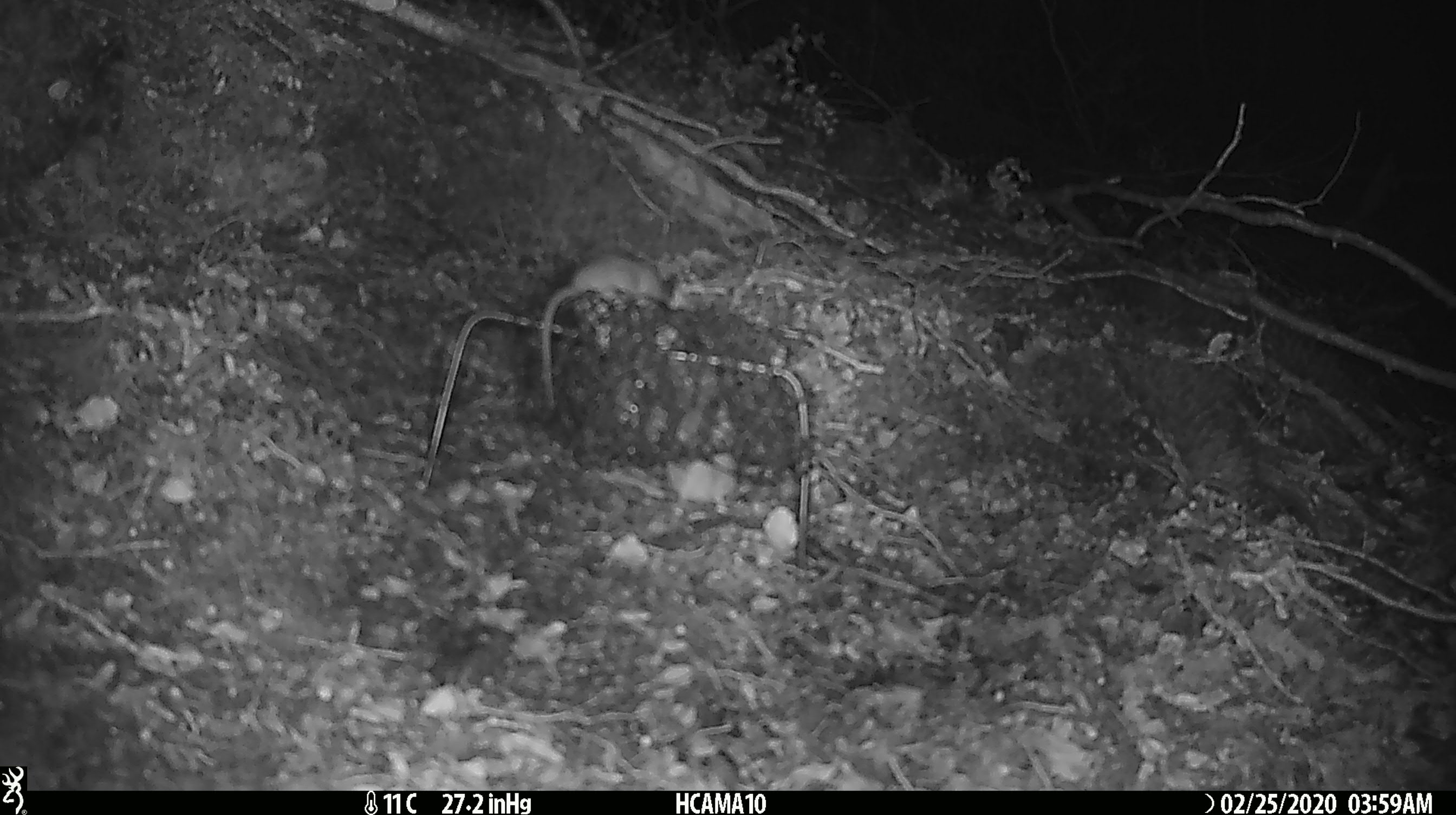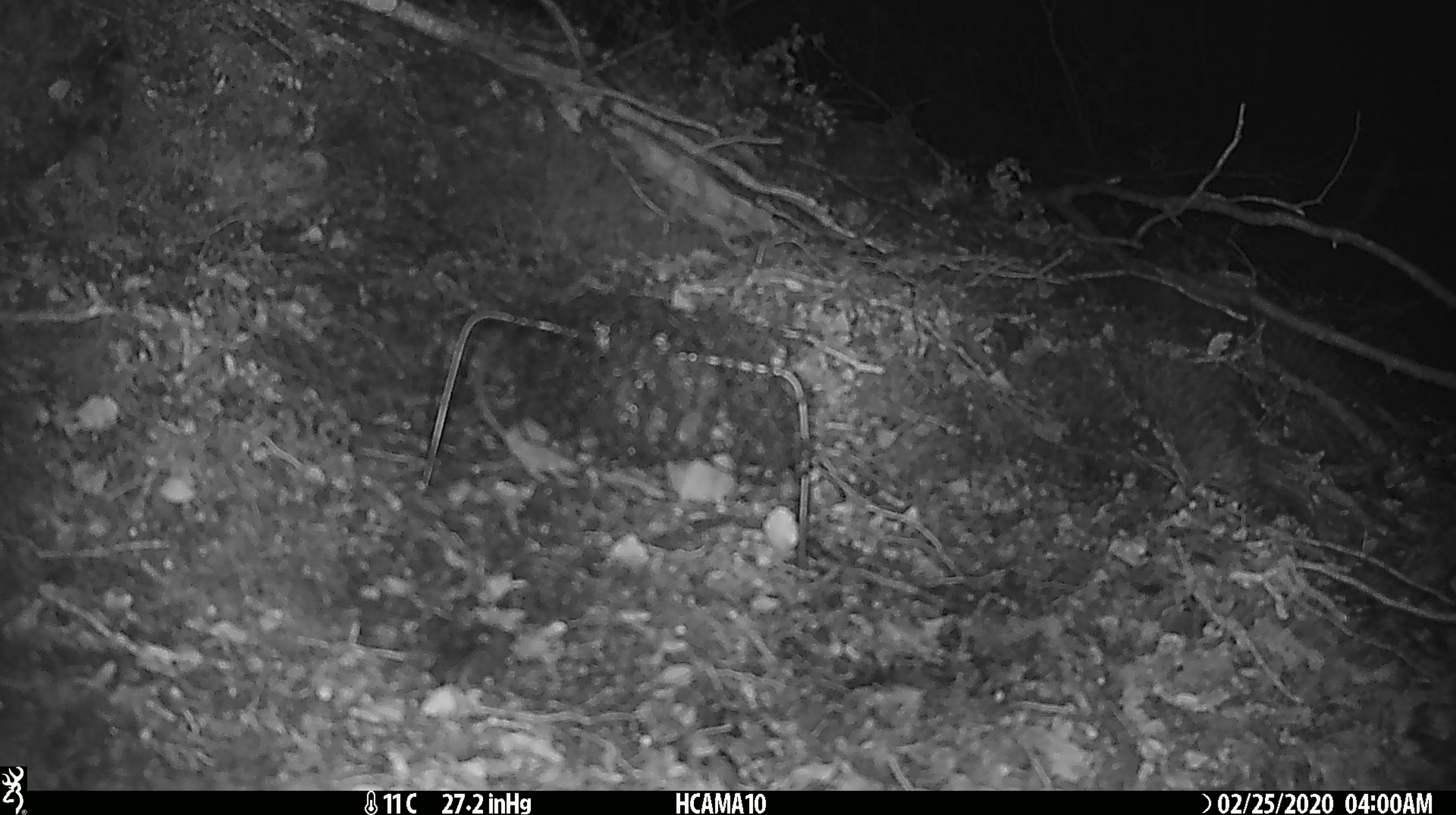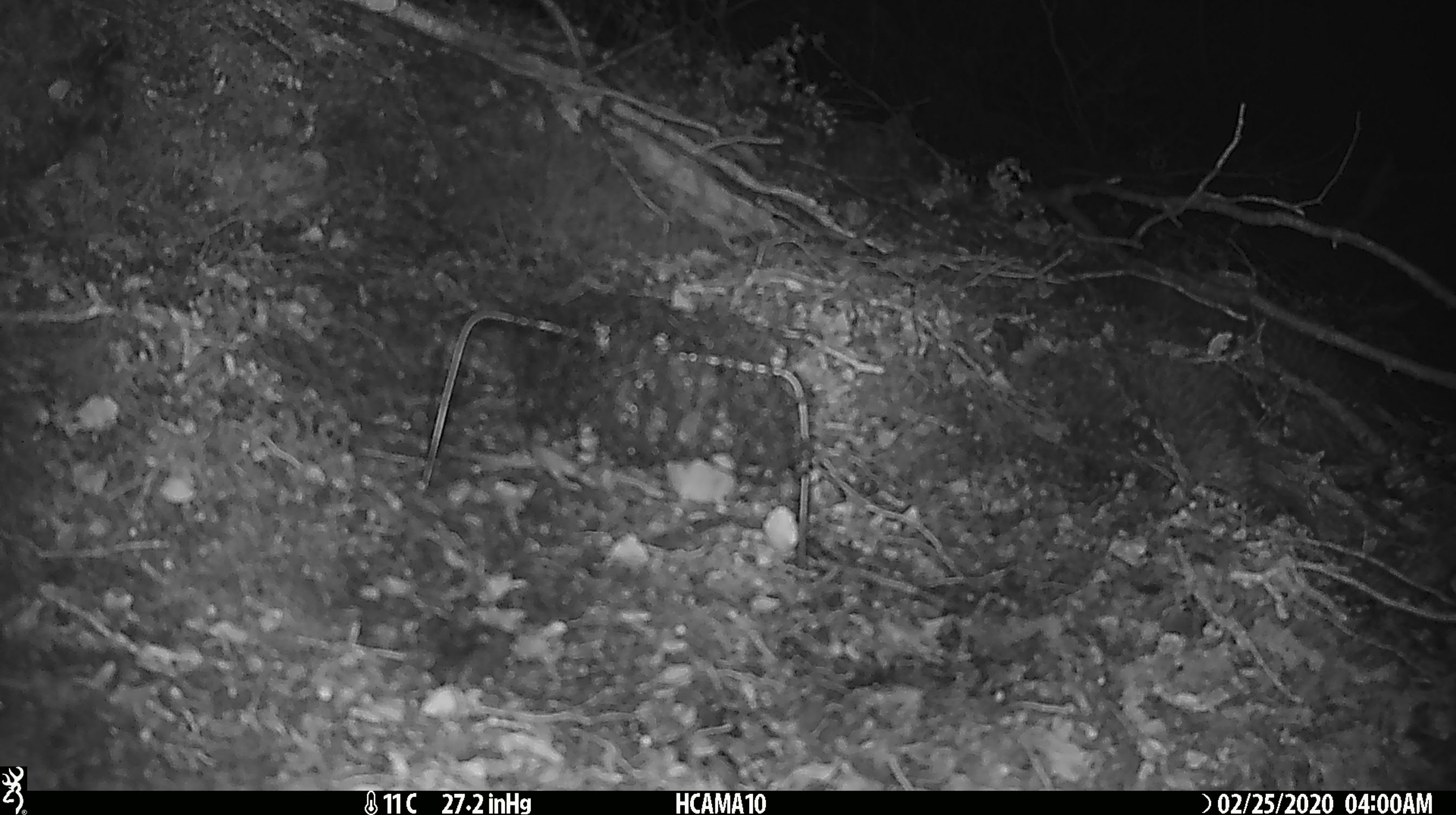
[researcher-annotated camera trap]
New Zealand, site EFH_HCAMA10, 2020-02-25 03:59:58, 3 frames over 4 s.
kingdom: Animalia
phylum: Chordata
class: Mammalia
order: Rodentia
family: Muridae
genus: Mus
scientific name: Mus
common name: mouse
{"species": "mouse (Mus)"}